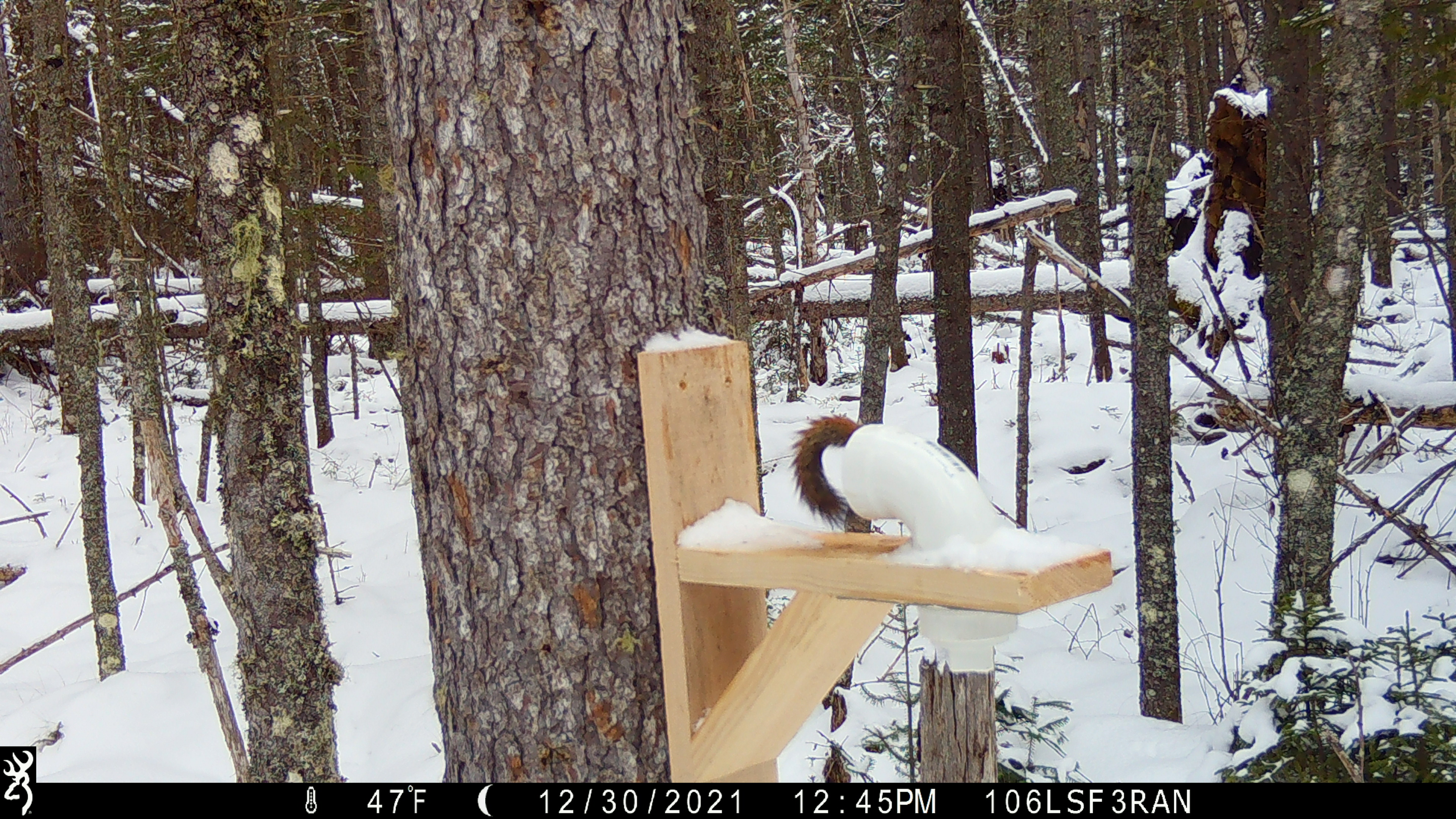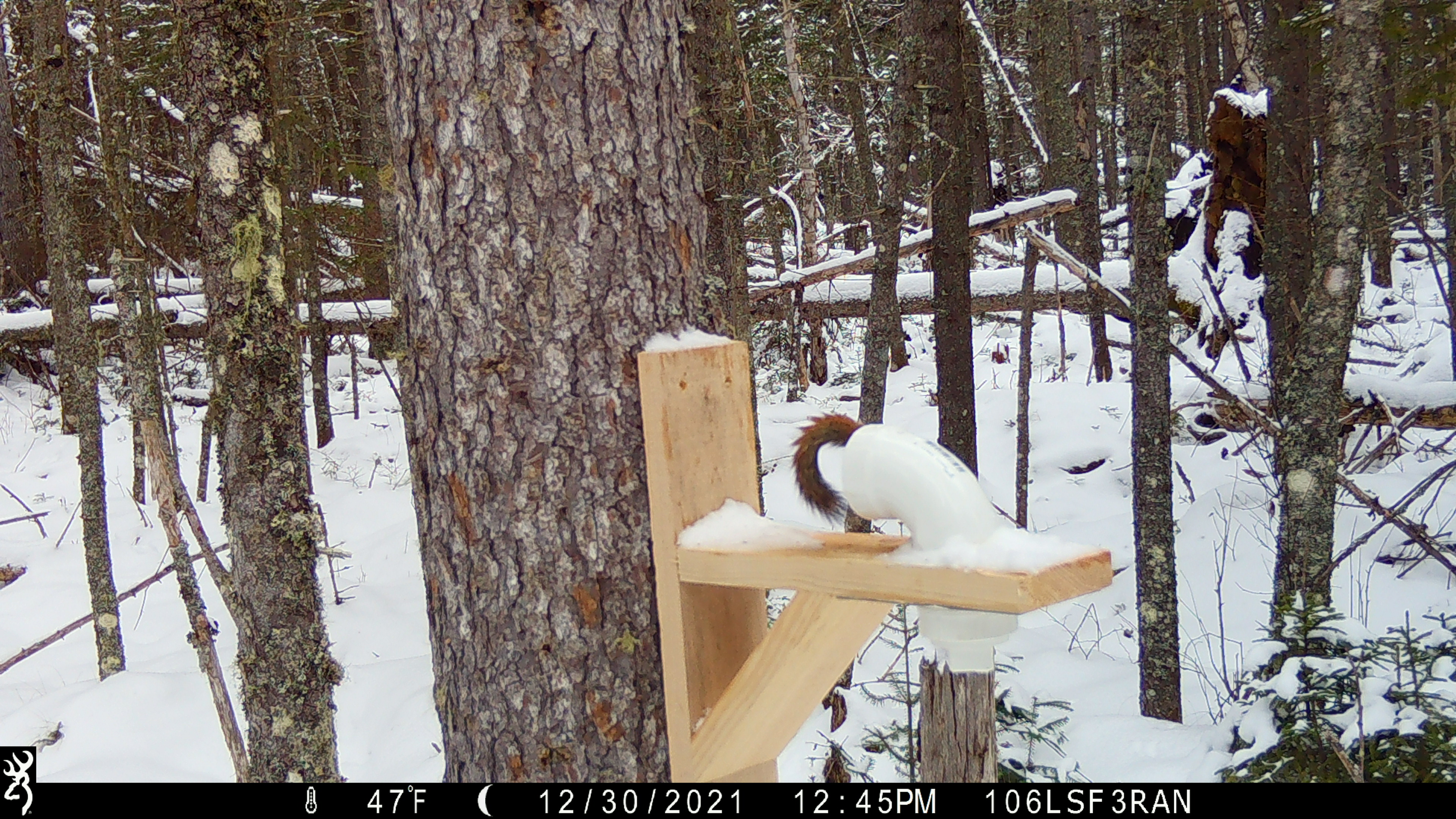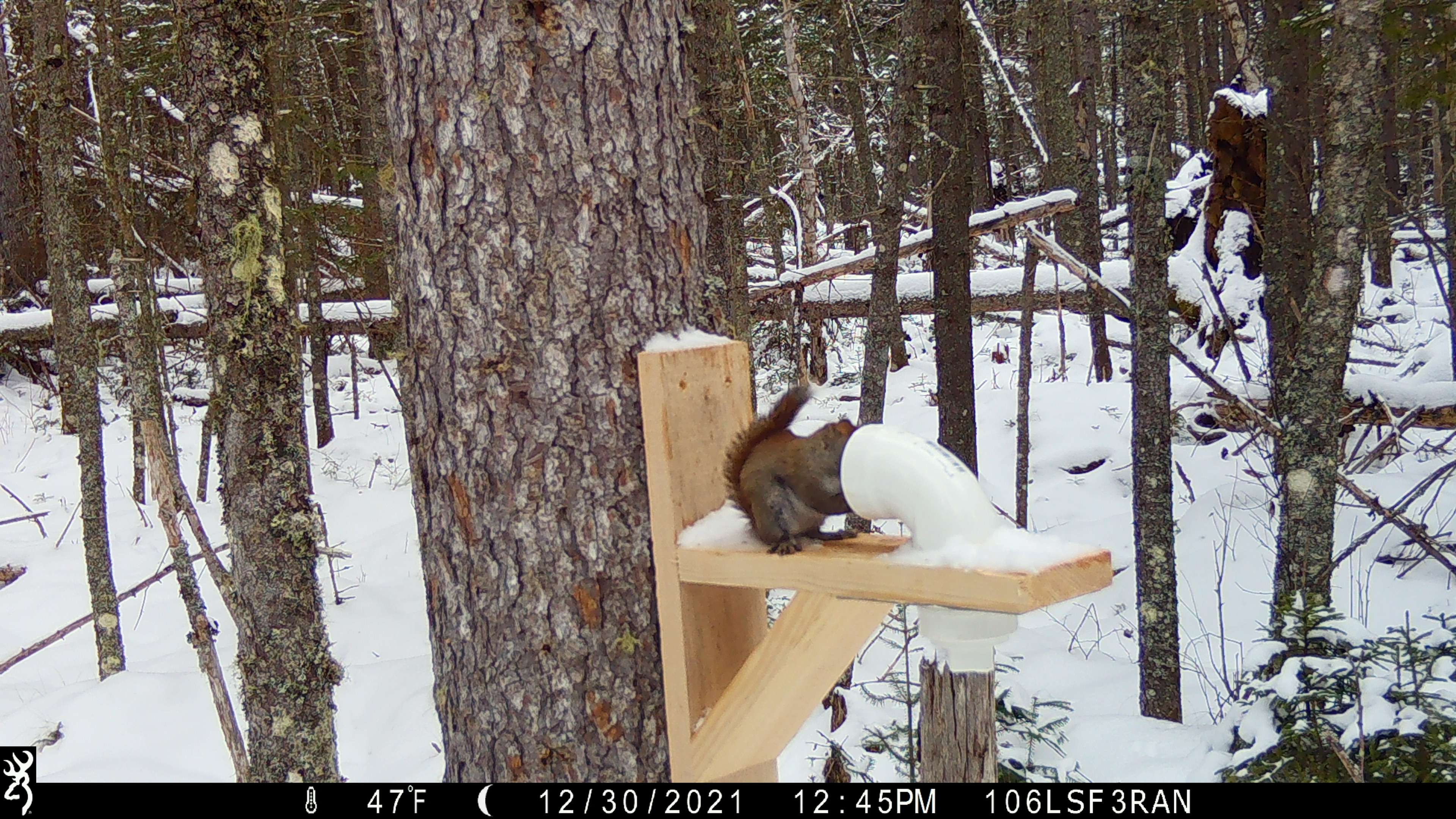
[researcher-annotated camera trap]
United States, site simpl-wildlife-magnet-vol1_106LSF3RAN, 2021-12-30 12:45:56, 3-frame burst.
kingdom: Animalia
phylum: Chordata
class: Mammalia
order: Rodentia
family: Sciuridae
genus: Tamiasciurus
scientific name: Tamiasciurus hudsonicus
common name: red squirrel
Red squirrel (Tamiasciurus hudsonicus).